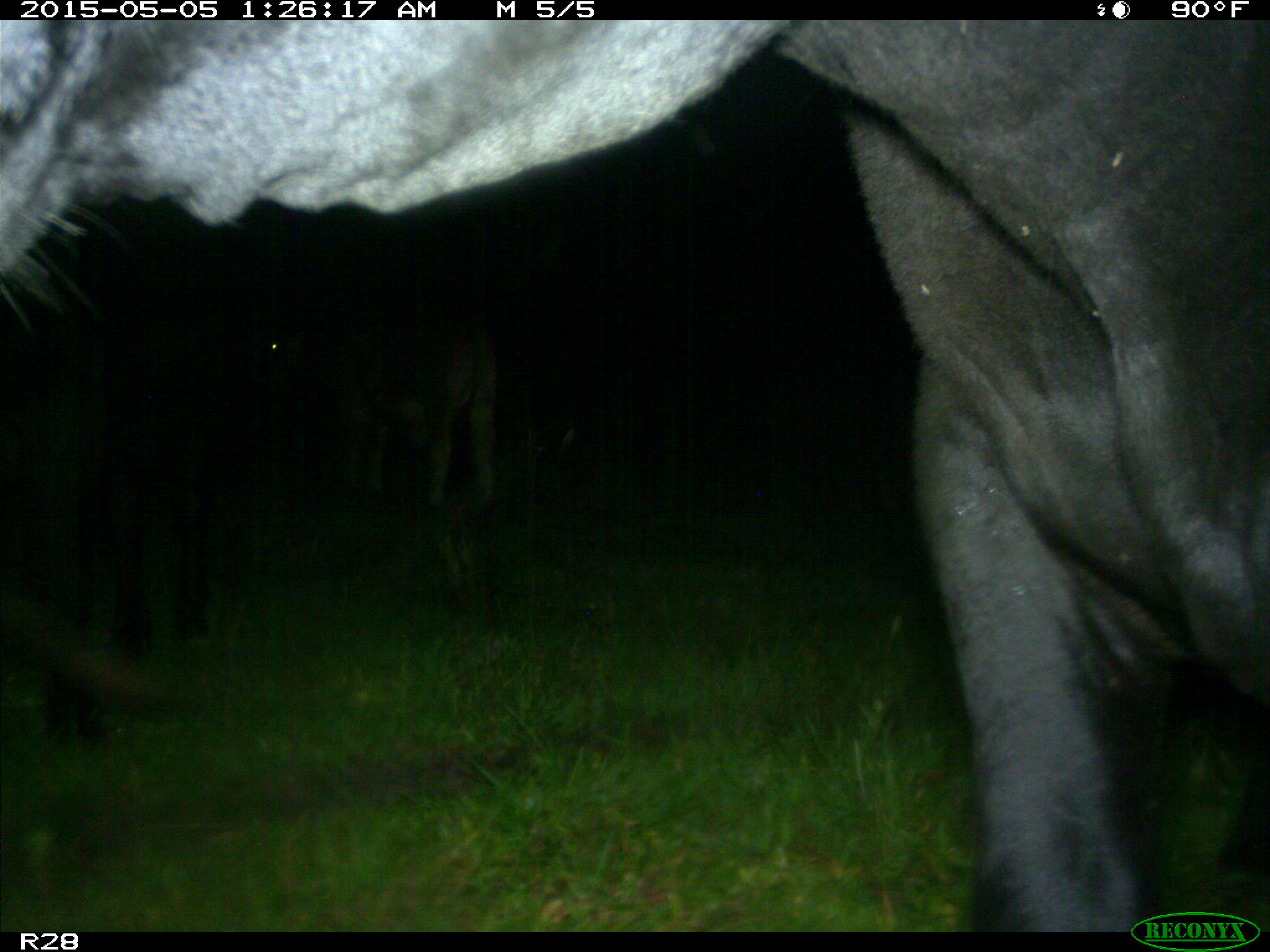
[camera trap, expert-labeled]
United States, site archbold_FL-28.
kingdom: Animalia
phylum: Chordata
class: Mammalia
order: Artiodactyla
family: Bovidae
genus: Bos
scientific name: Bos taurus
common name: domestic cow